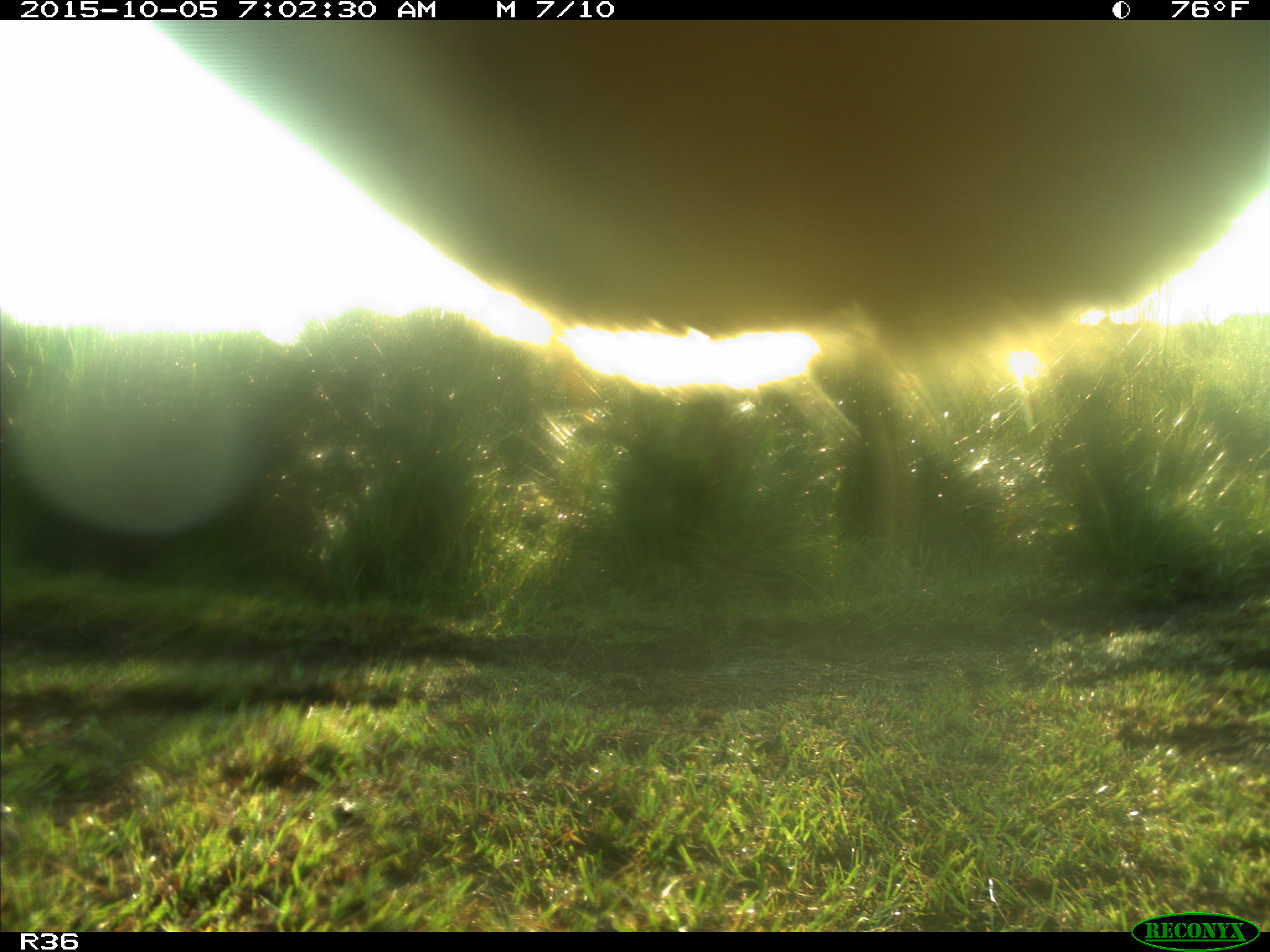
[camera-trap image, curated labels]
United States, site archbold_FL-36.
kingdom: Animalia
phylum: Chordata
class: Mammalia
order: Artiodactyla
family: Bovidae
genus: Bos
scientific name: Bos taurus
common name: domestic cow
Bos taurus (domestic cow).